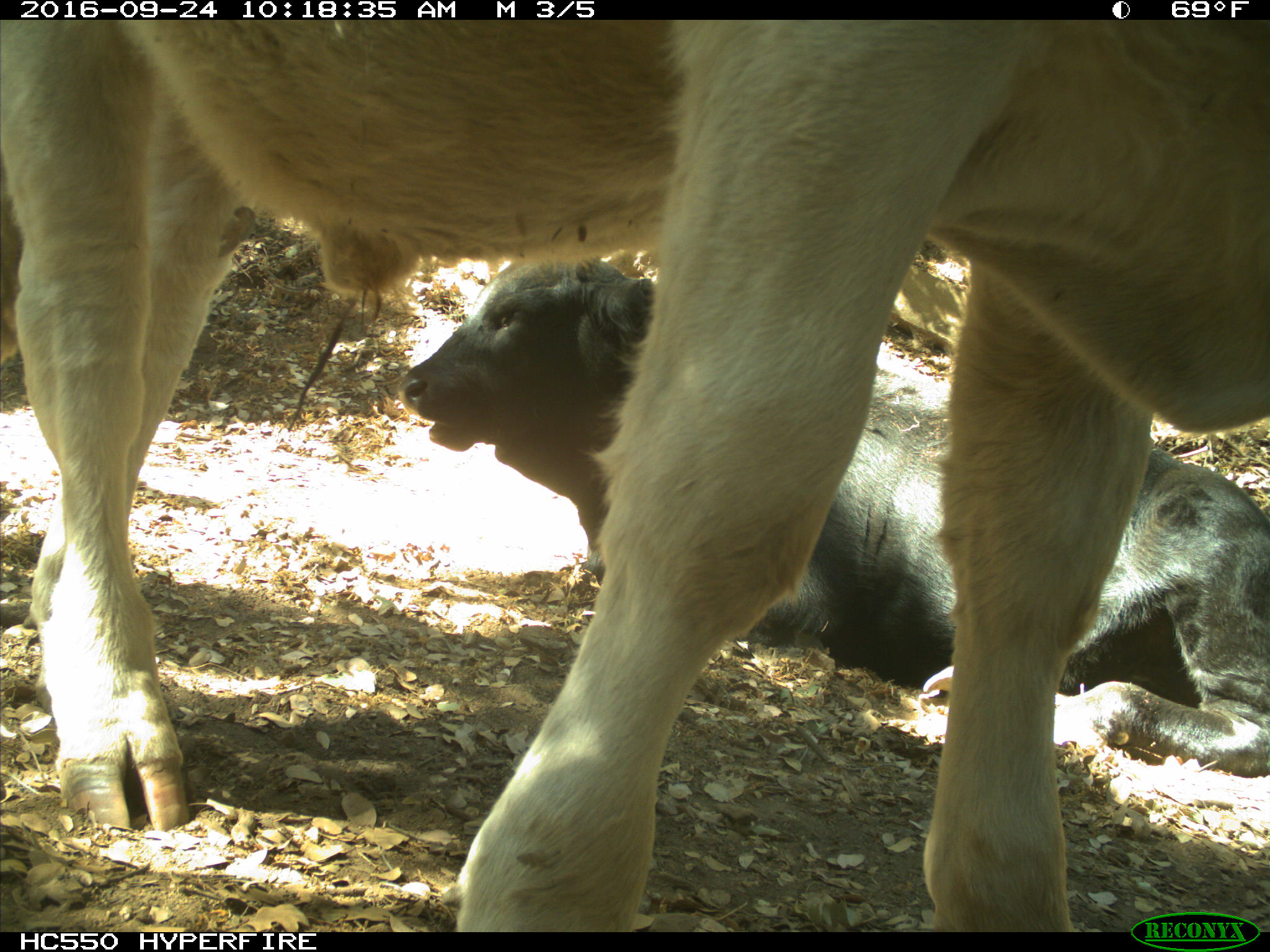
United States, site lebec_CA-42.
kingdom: Animalia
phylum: Chordata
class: Mammalia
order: Artiodactyla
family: Bovidae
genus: Bos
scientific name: Bos taurus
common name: domestic cow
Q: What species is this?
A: Bos taurus (domestic cow).